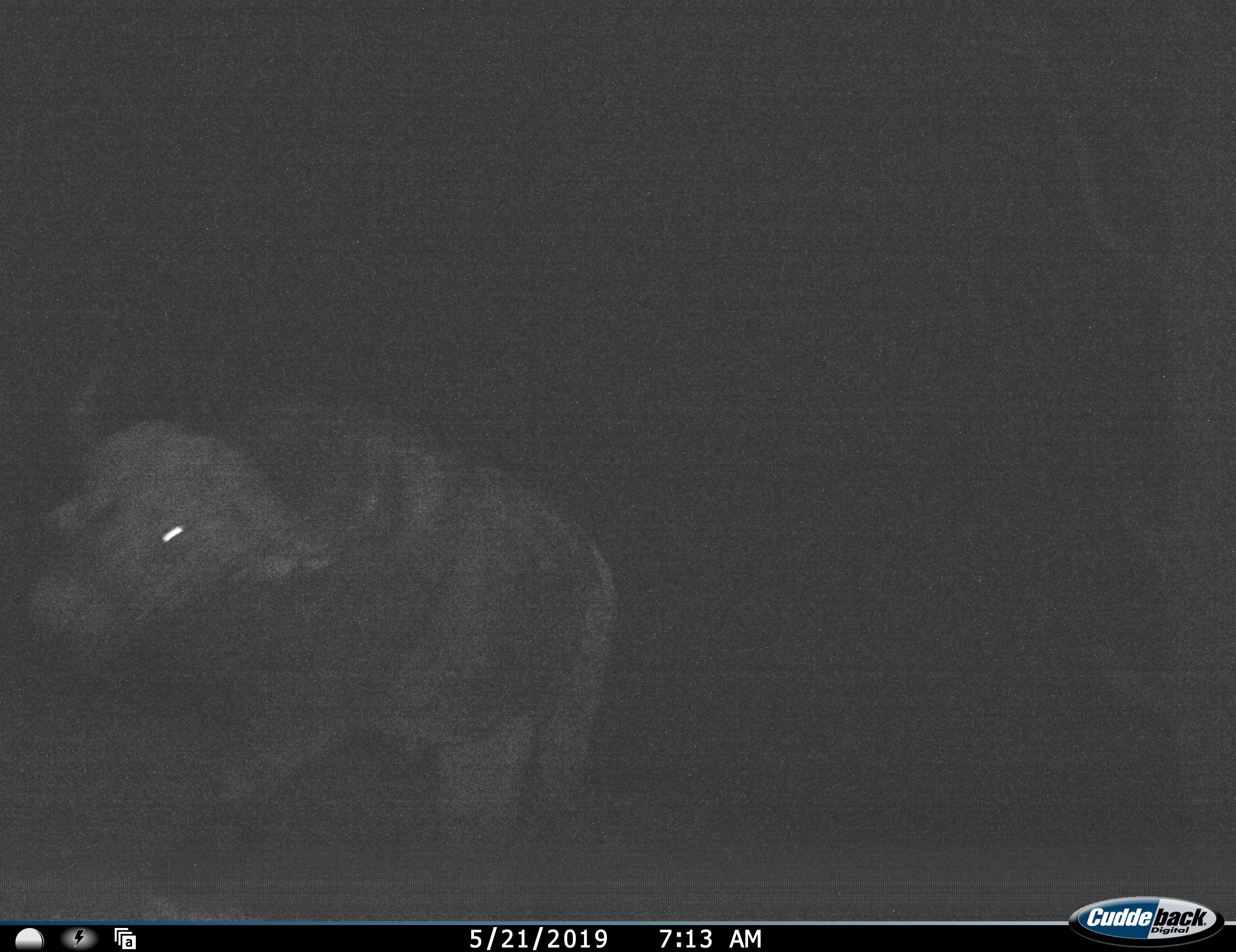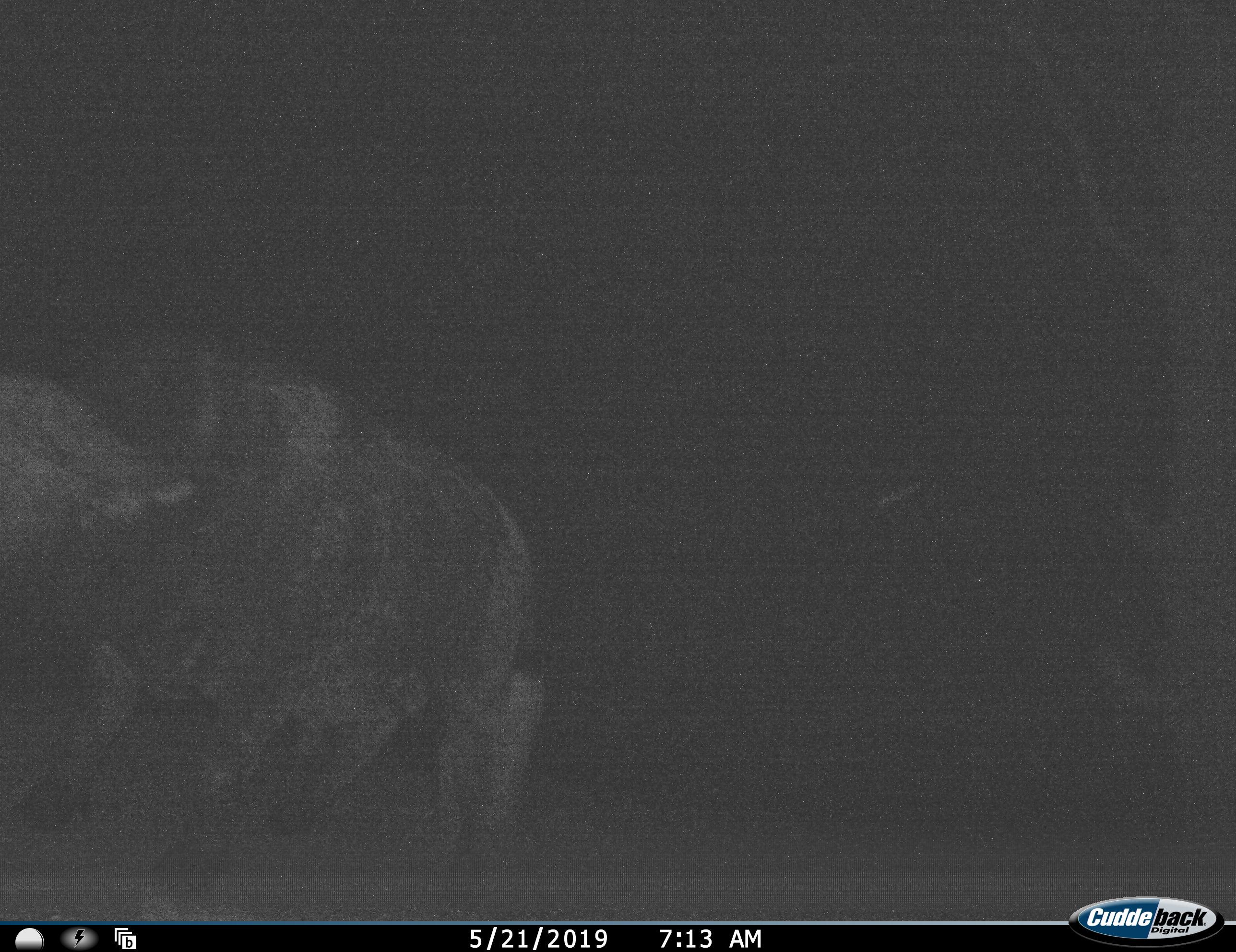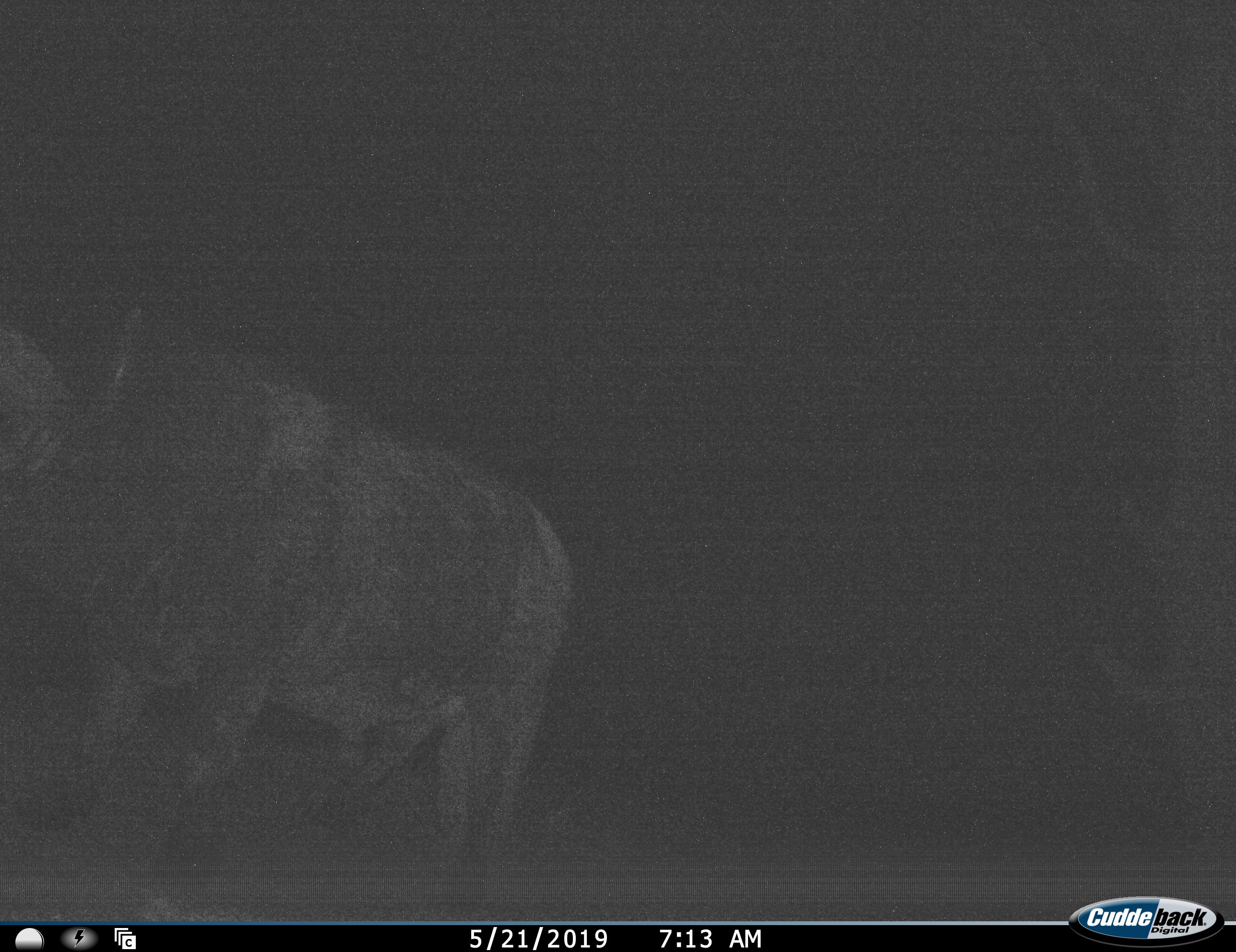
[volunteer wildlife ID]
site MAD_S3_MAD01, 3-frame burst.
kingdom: Animalia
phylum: Chordata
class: Mammalia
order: Artiodactyla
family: Bovidae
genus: Syncerus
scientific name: Syncerus caffer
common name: african buffalo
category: buffalo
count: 1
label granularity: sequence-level